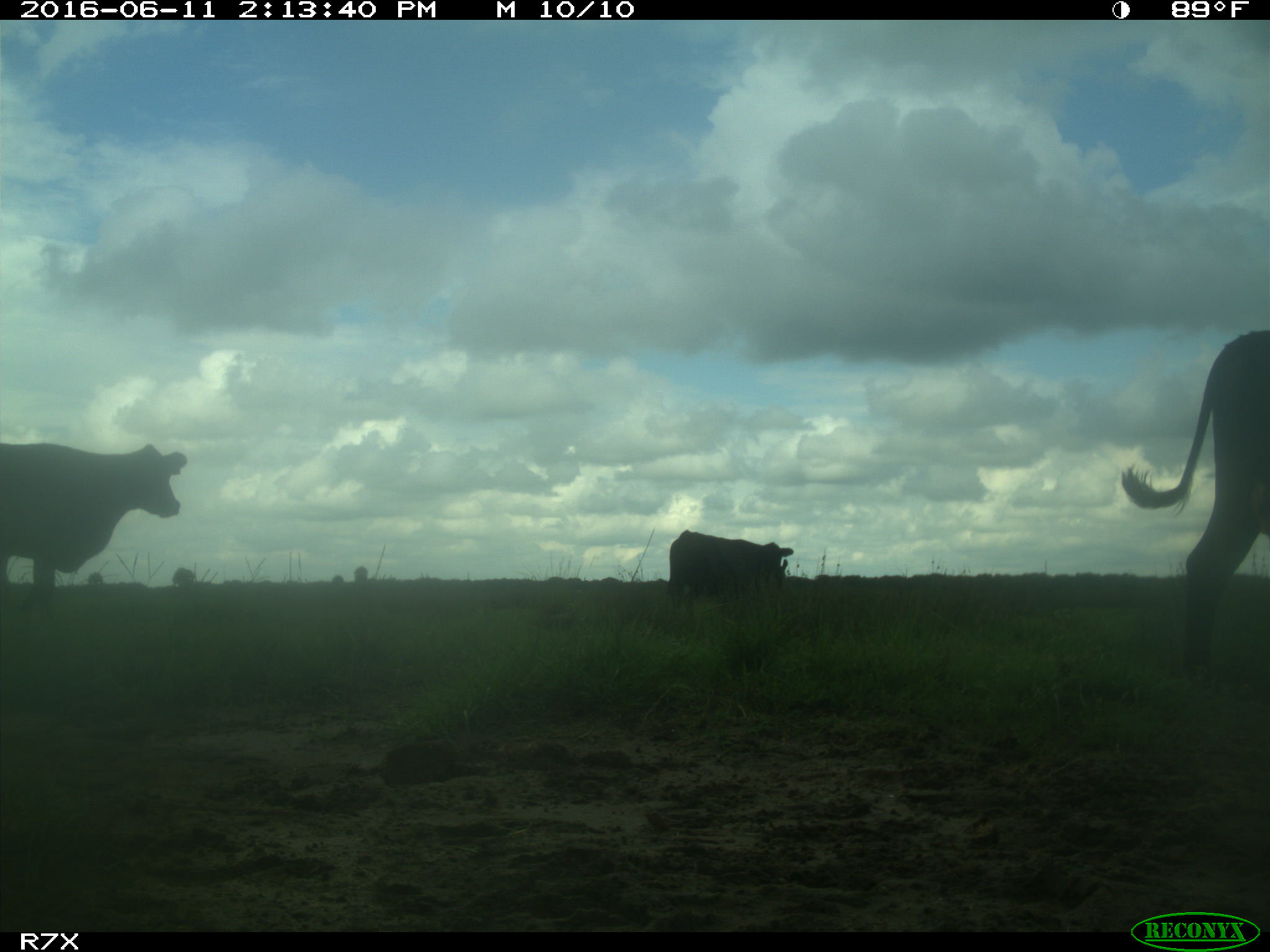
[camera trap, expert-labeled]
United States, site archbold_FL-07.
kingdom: Animalia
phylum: Chordata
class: Mammalia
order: Artiodactyla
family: Bovidae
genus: Bos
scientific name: Bos taurus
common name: domestic cow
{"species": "Bos taurus (domestic cow)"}